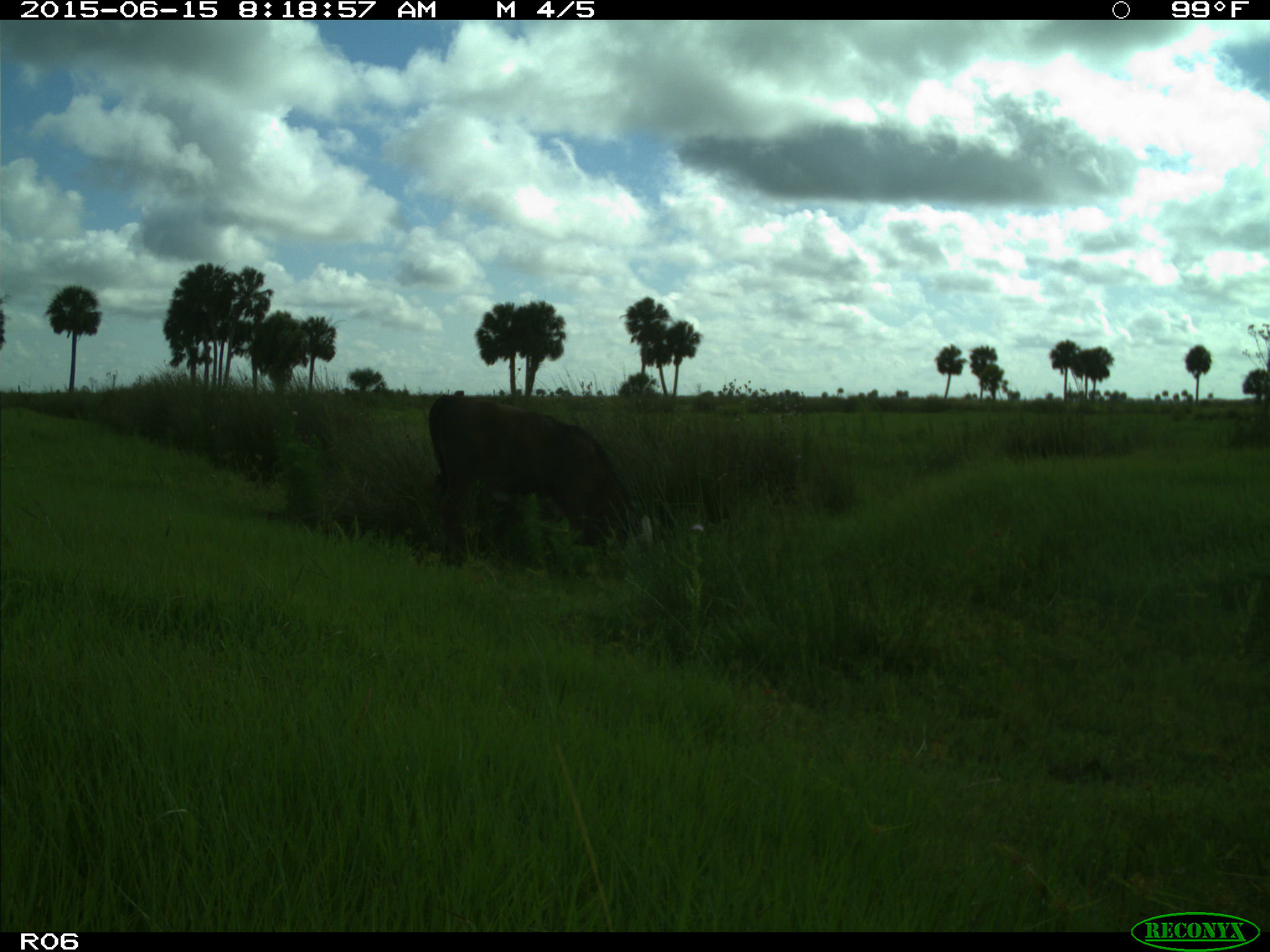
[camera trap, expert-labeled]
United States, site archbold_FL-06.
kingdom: Animalia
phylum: Chordata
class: Mammalia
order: Artiodactyla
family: Bovidae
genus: Bos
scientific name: Bos taurus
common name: domestic cow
Bos taurus (domestic cow).